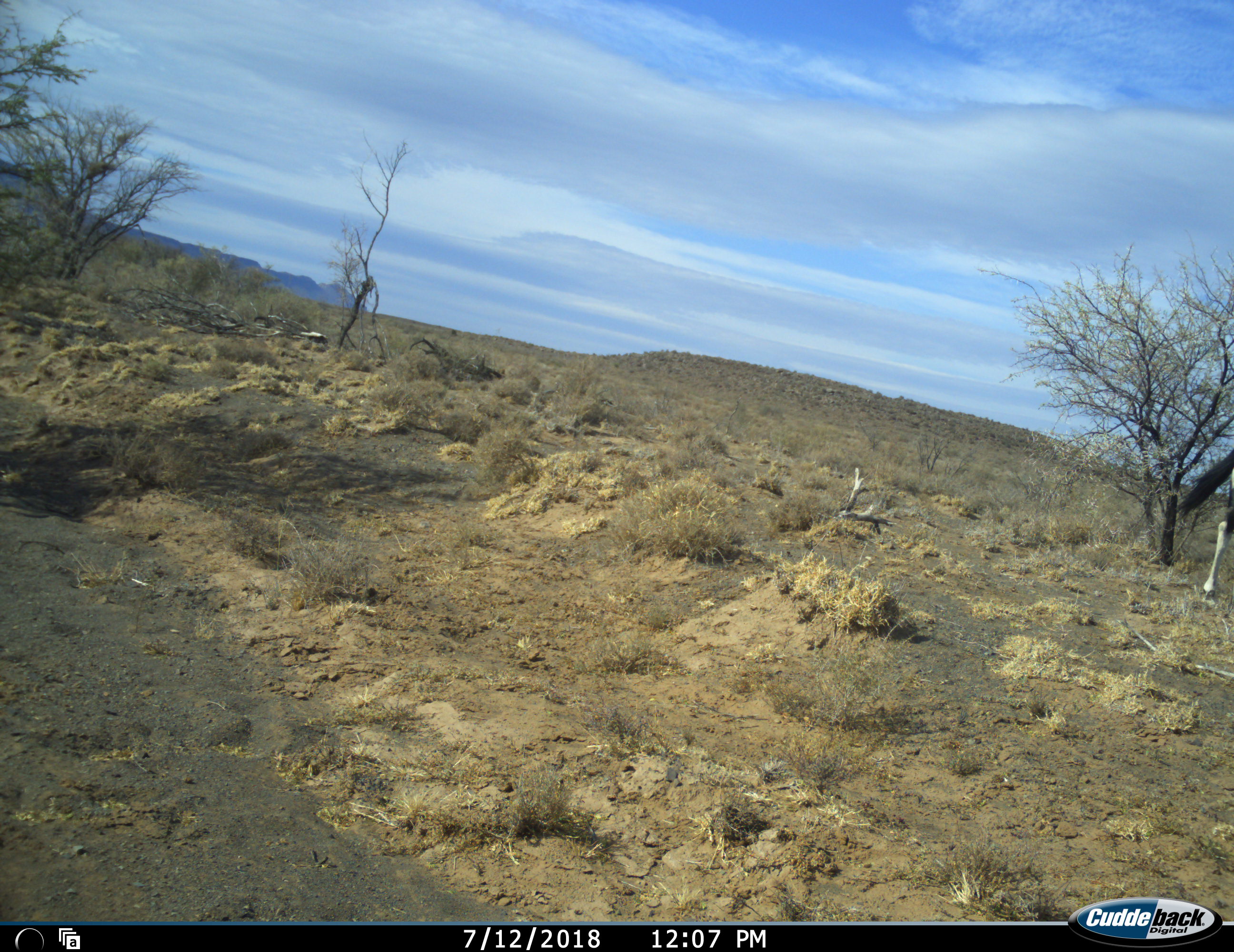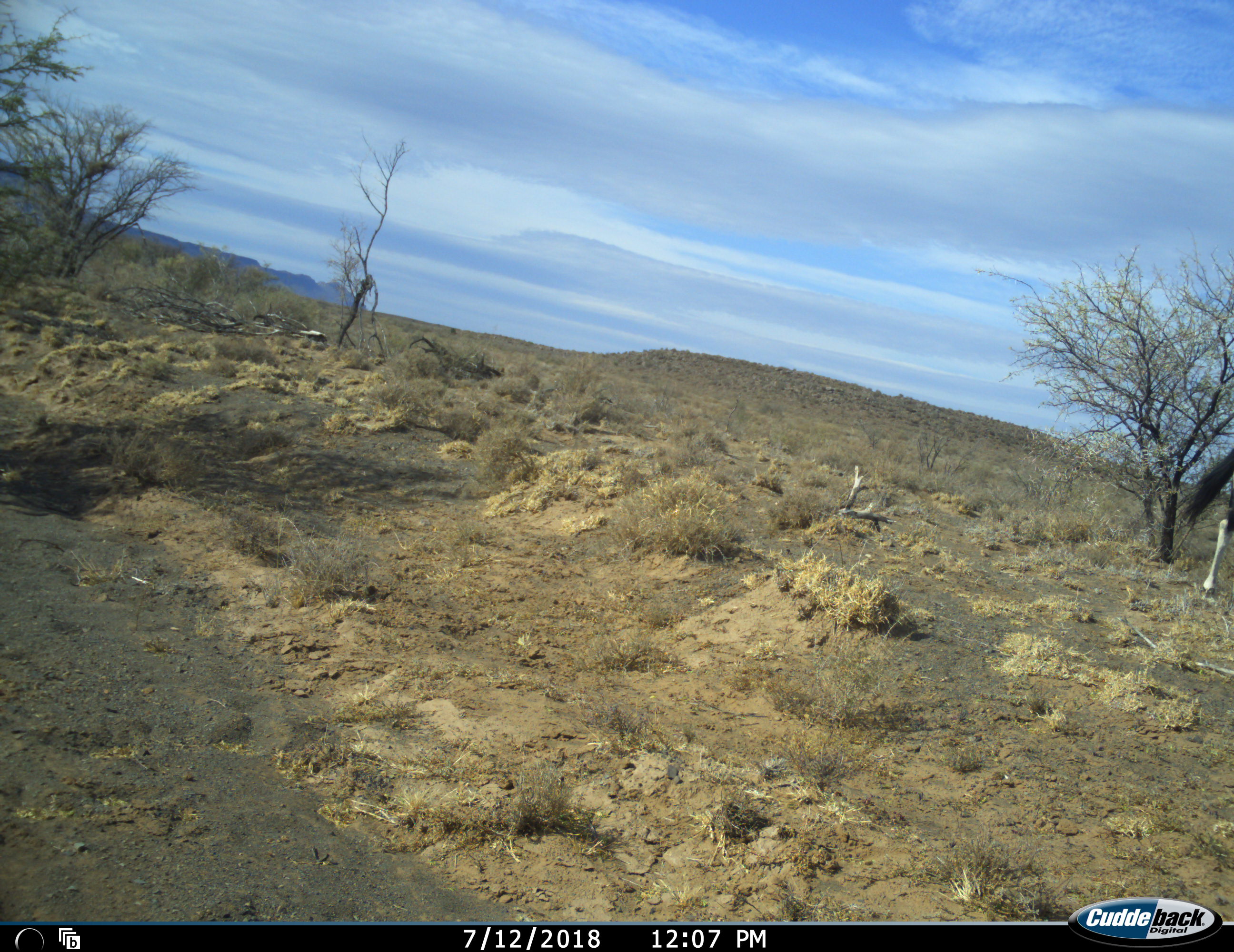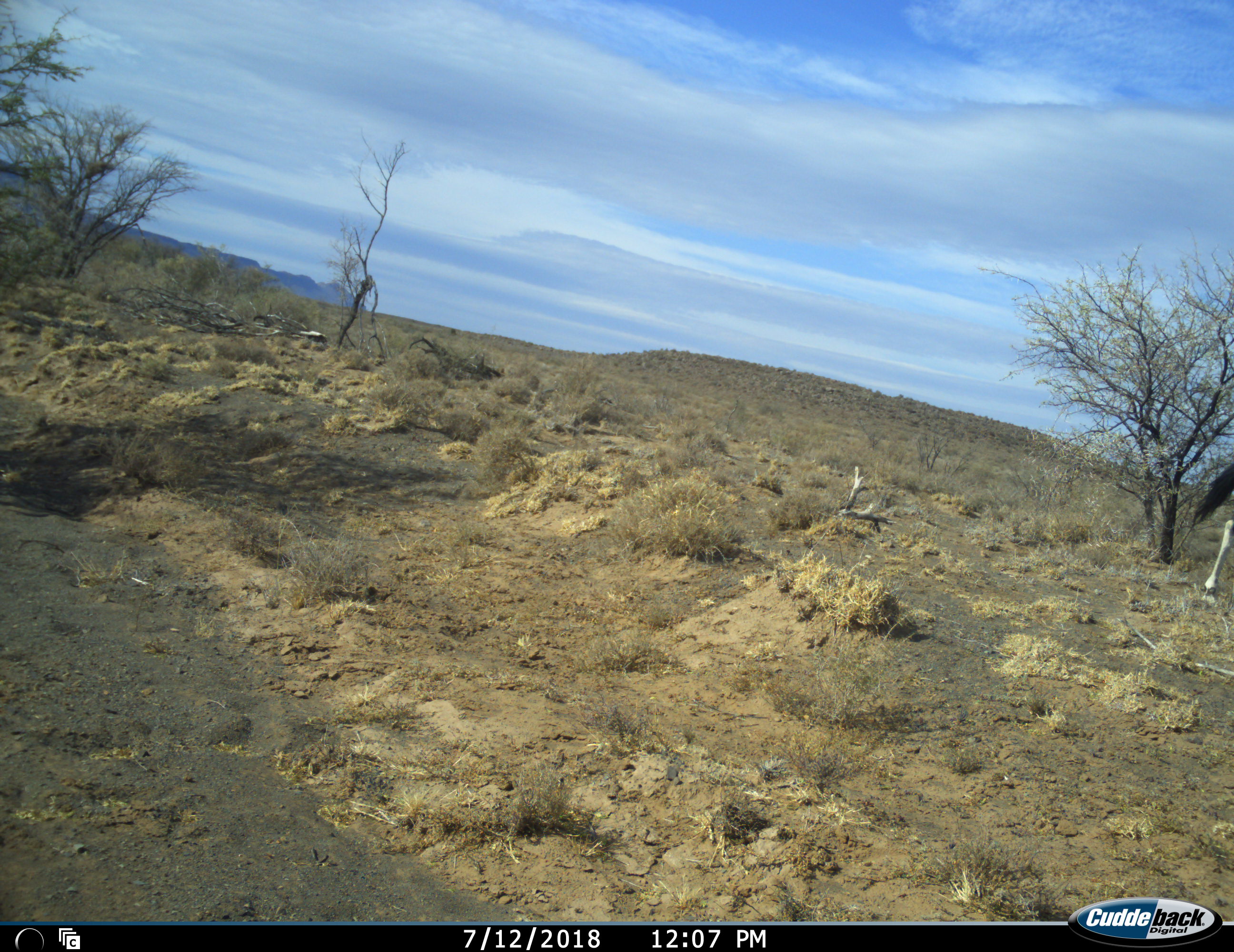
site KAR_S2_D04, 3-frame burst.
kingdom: Animalia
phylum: Chordata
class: Mammalia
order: Artiodactyla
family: Bovidae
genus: Oryx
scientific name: Oryx gazella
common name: gemsbok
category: oryx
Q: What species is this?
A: Oryx (gemsbok) (Oryx gazella).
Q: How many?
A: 1.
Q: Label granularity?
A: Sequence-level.